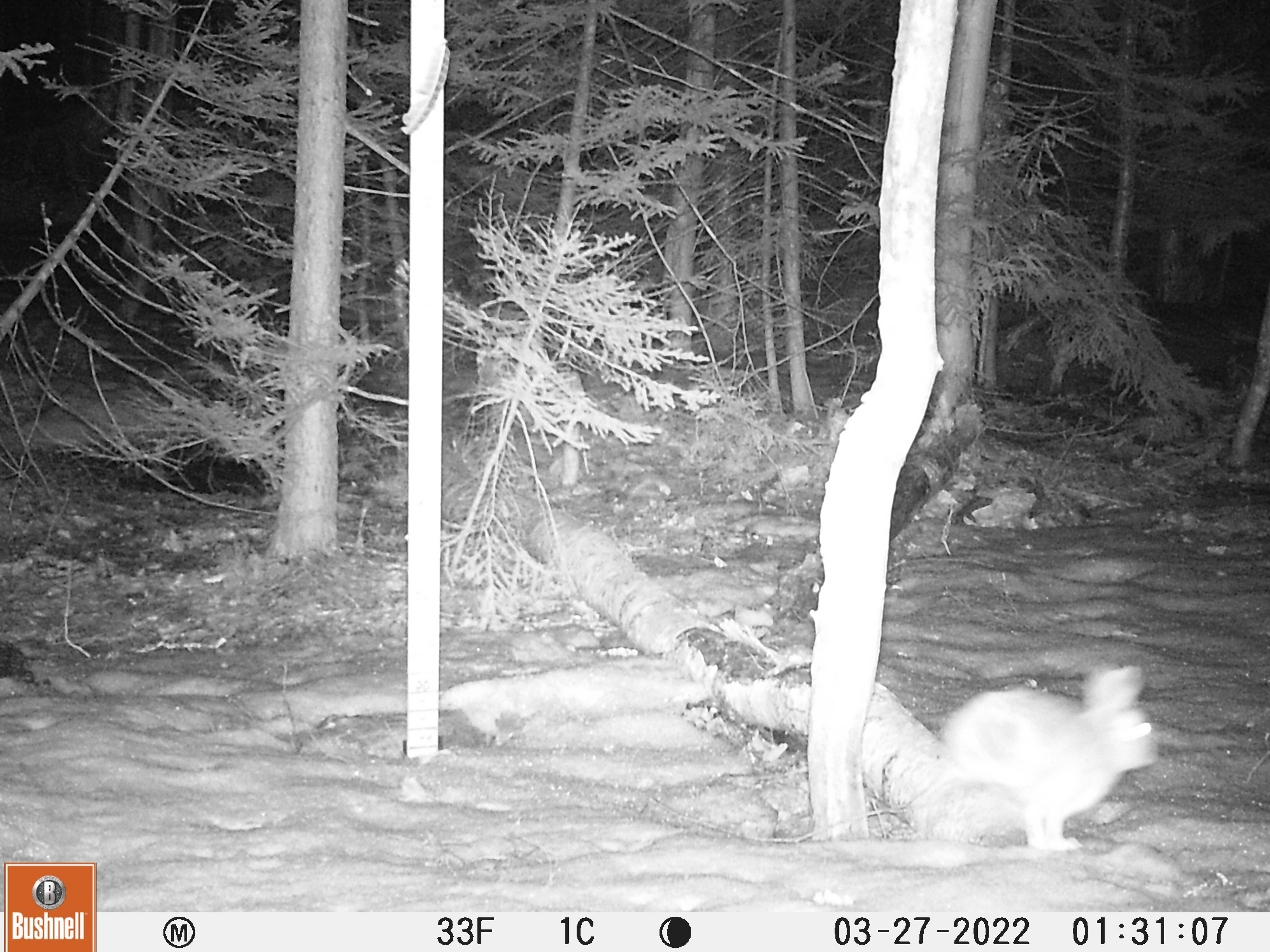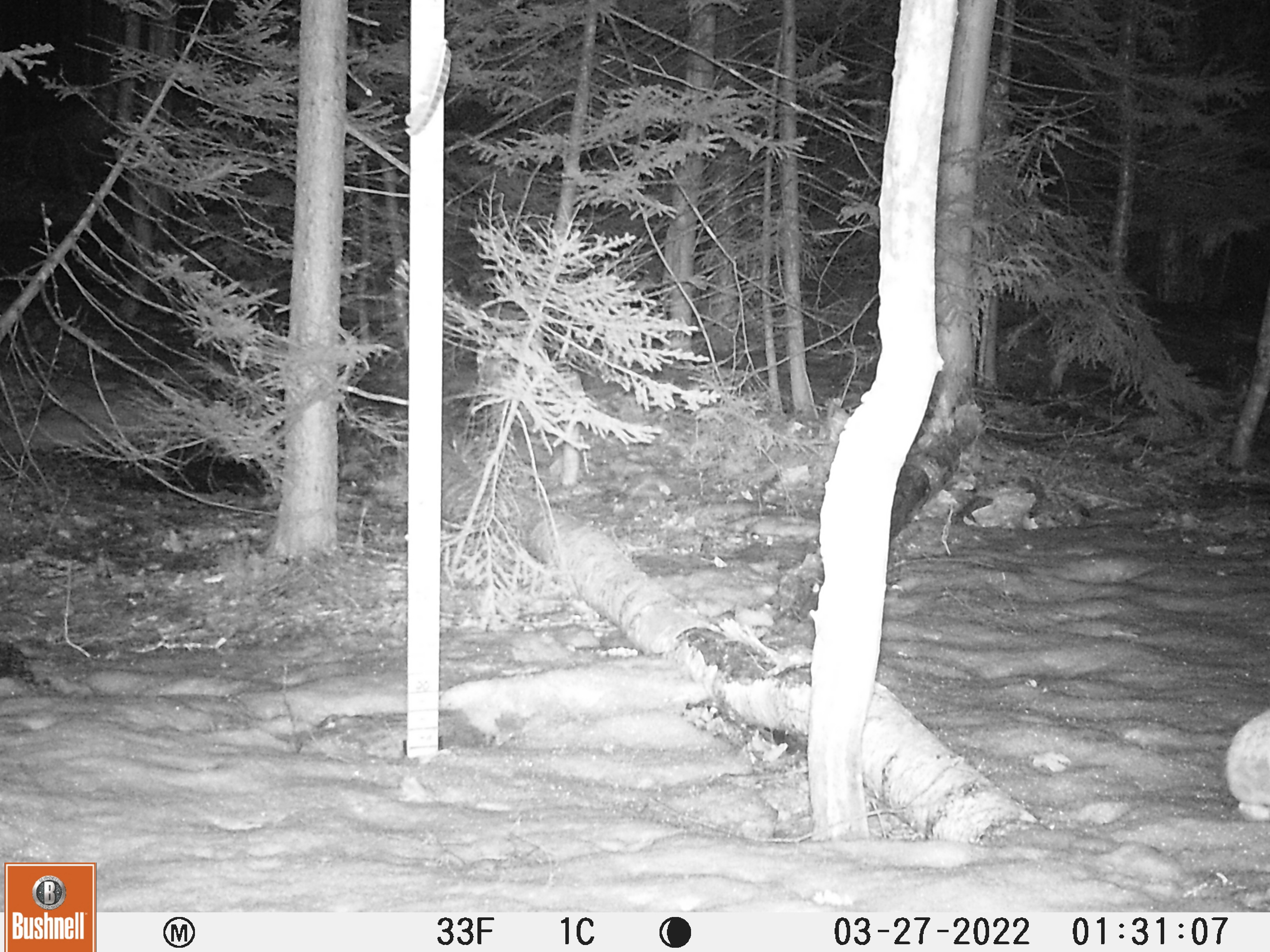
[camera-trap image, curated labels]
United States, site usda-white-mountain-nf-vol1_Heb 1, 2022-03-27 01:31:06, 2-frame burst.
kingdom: Animalia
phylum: Chordata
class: Mammalia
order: Lagomorpha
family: Leporidae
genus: Lepus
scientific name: Lepus americanus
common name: snowshoe hare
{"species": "snowshoe hare (Lepus americanus)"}